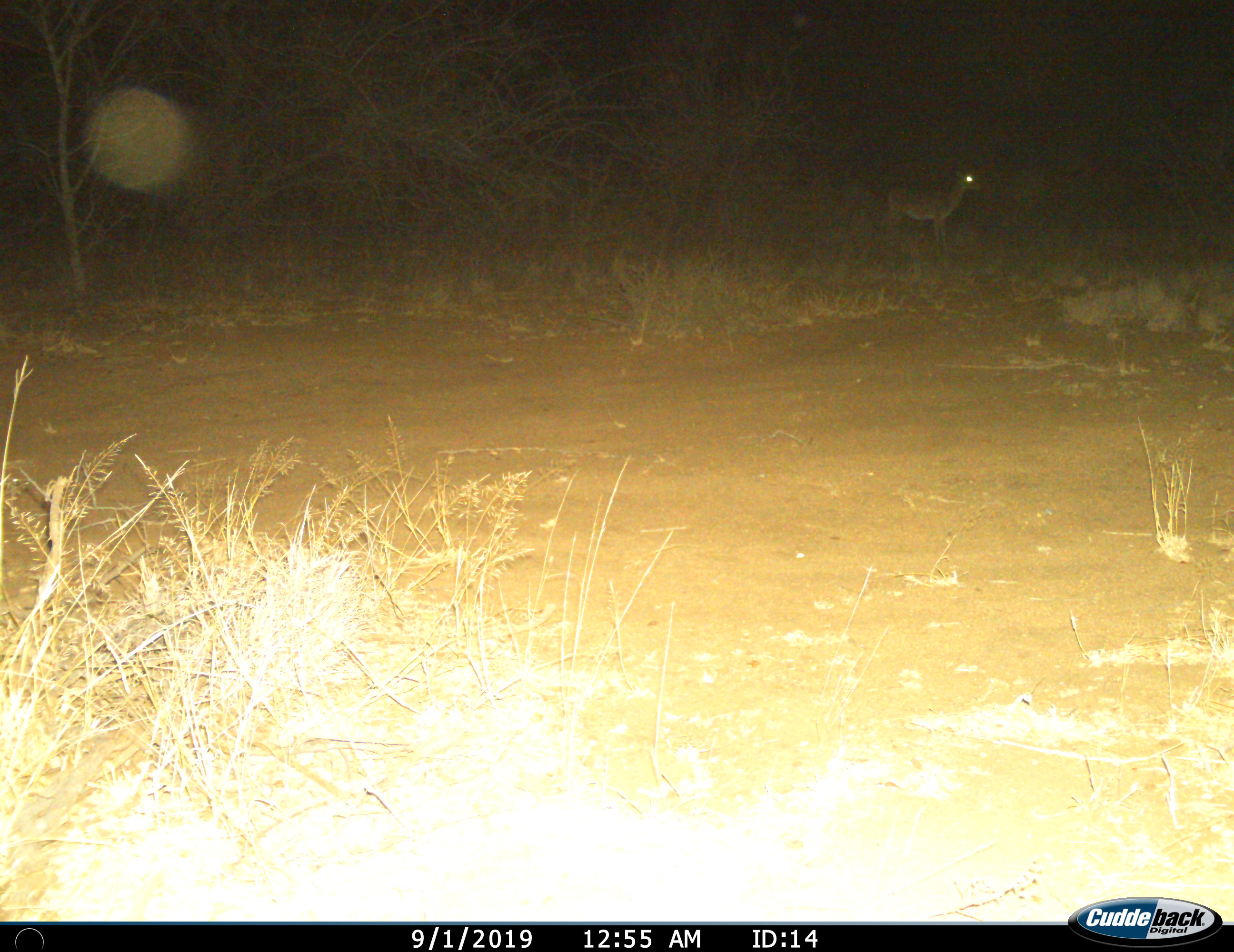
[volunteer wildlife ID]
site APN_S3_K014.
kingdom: Animalia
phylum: Chordata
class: Mammalia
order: Artiodactyla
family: Bovidae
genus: Aepyceros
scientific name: Aepyceros melampus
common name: impala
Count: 1.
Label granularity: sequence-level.